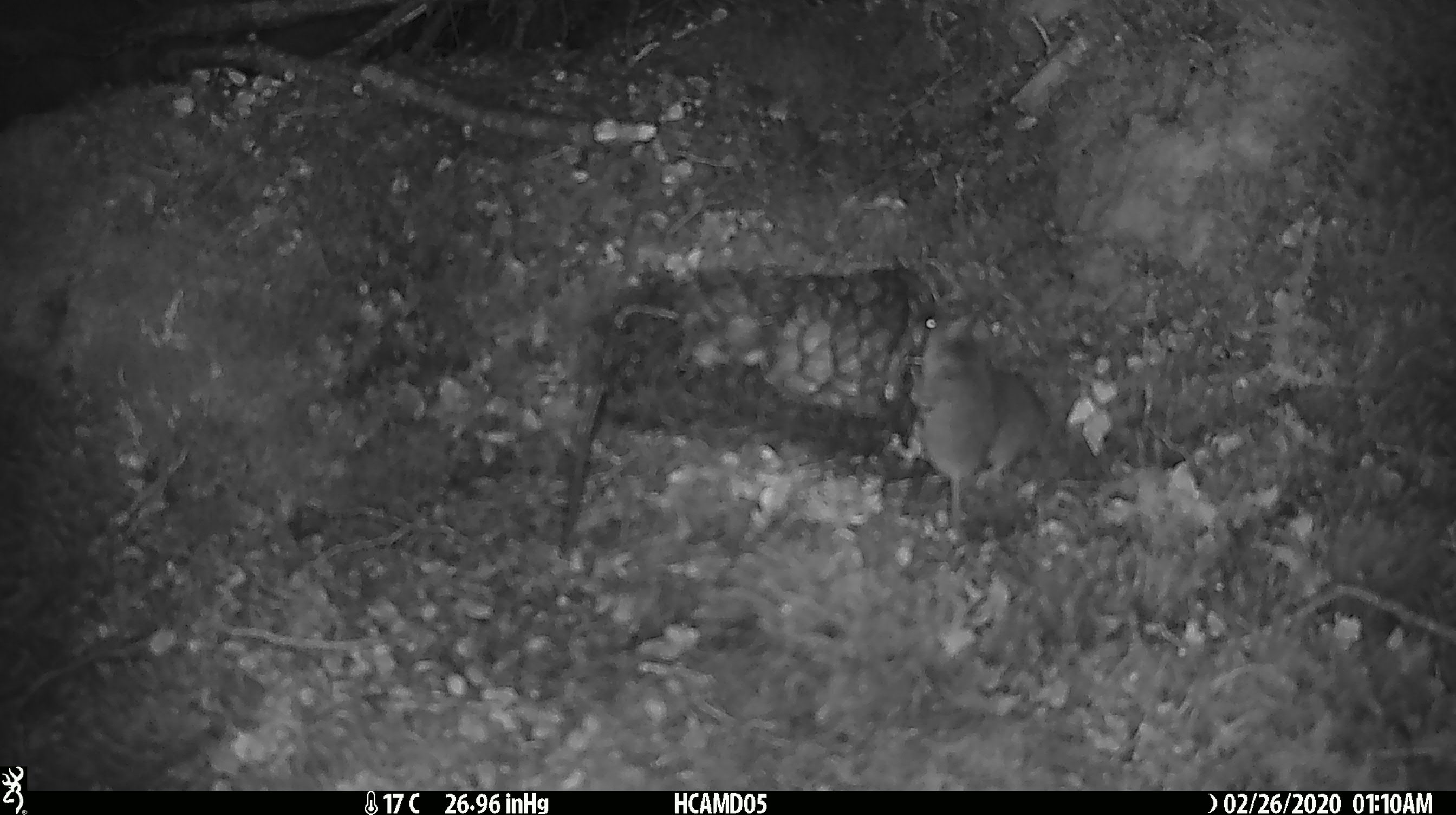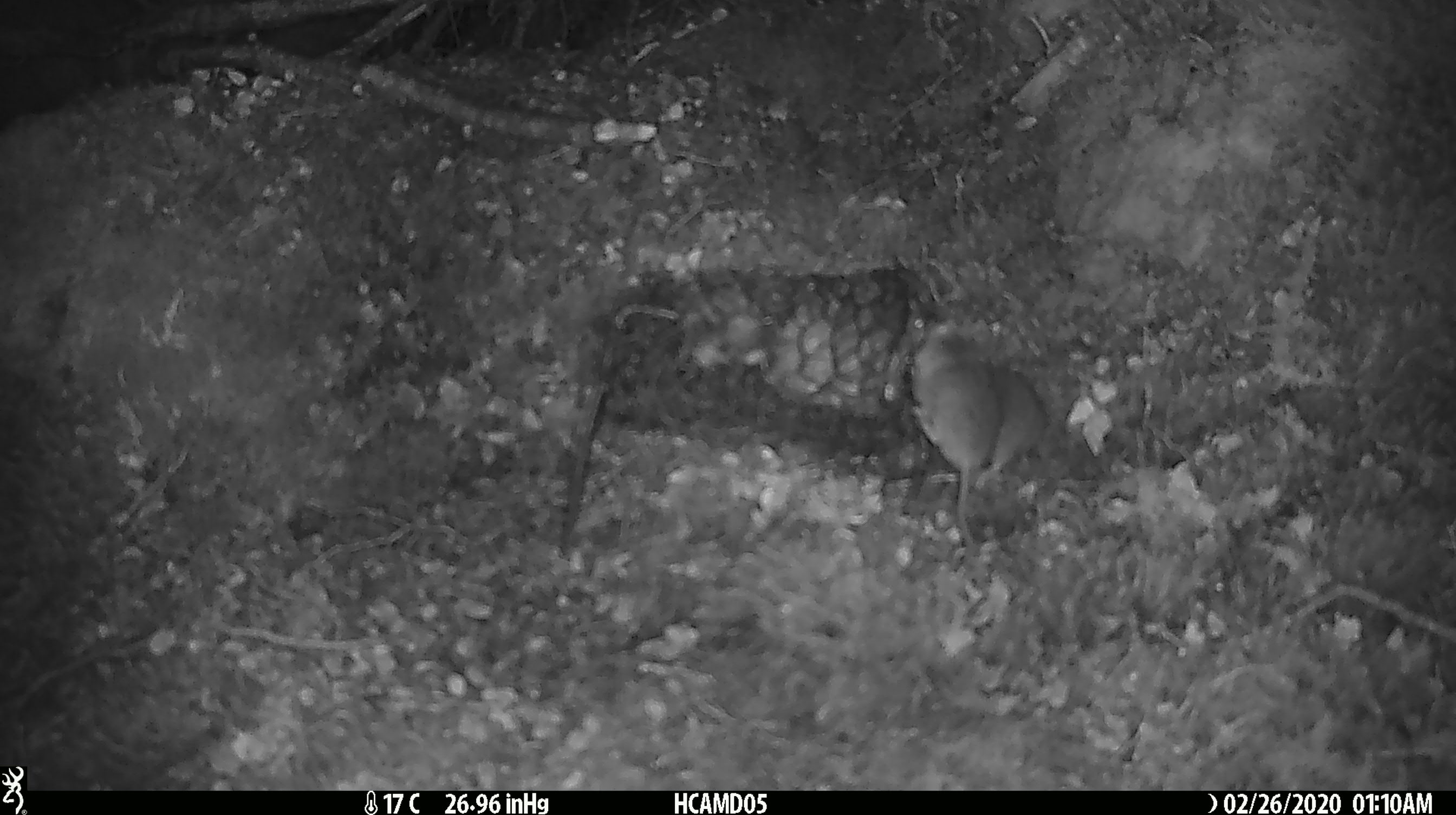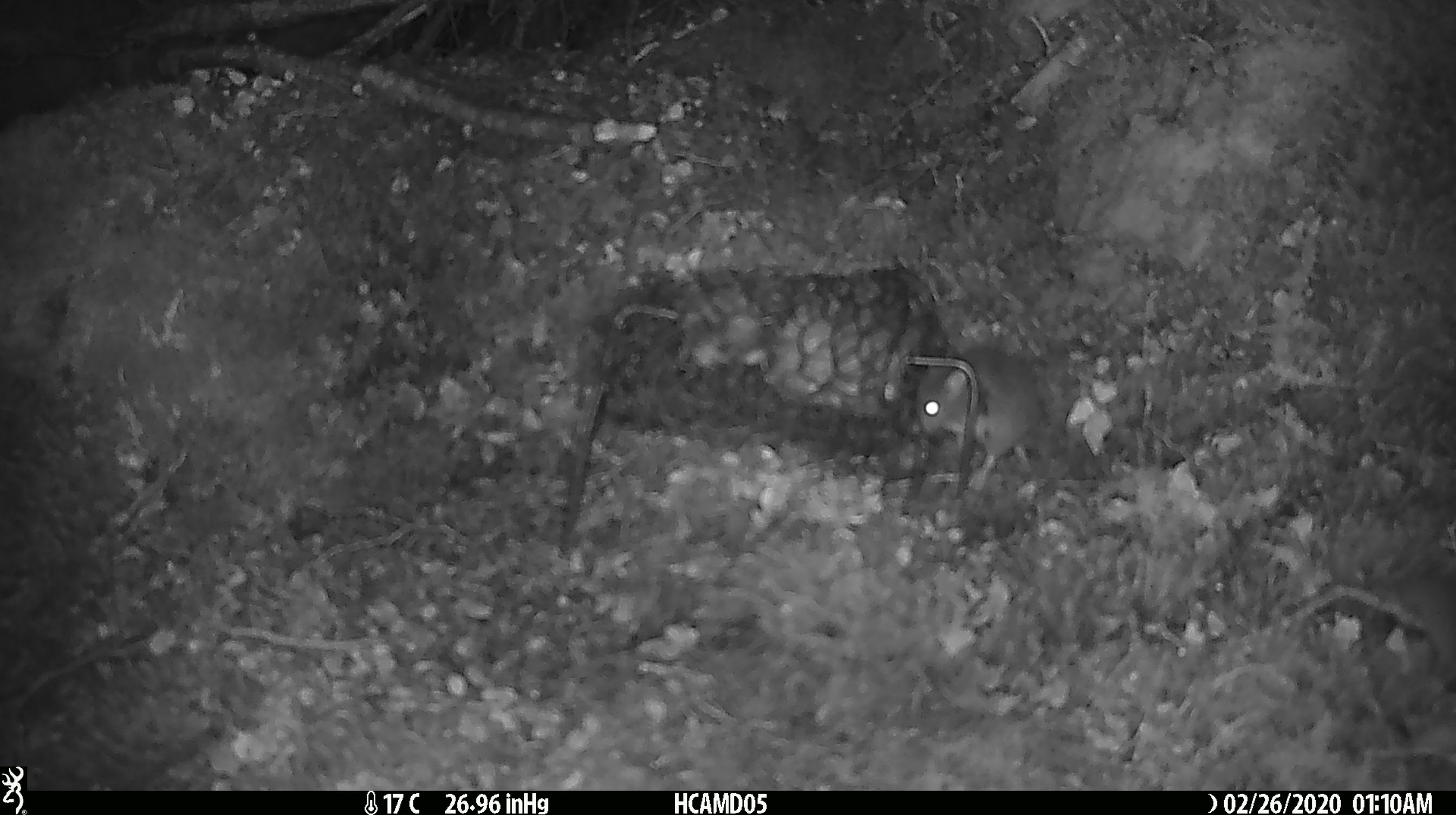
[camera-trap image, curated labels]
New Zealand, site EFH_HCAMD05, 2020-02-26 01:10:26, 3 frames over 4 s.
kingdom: Animalia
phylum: Chordata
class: Mammalia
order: Rodentia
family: Muridae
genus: Mus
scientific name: Mus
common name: mouse